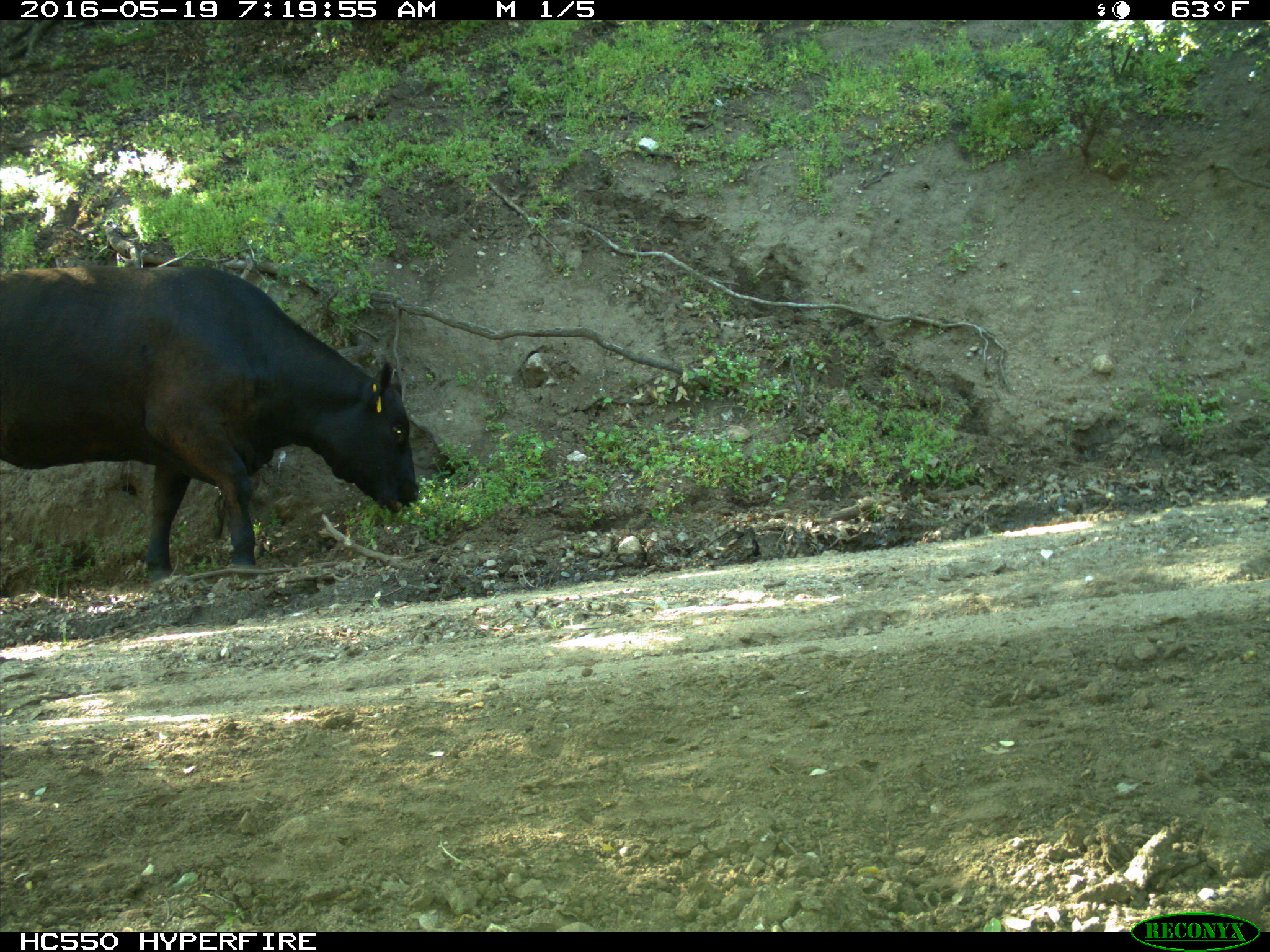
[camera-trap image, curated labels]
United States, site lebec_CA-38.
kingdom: Animalia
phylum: Chordata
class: Mammalia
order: Artiodactyla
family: Bovidae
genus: Bos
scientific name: Bos taurus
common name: domestic cow